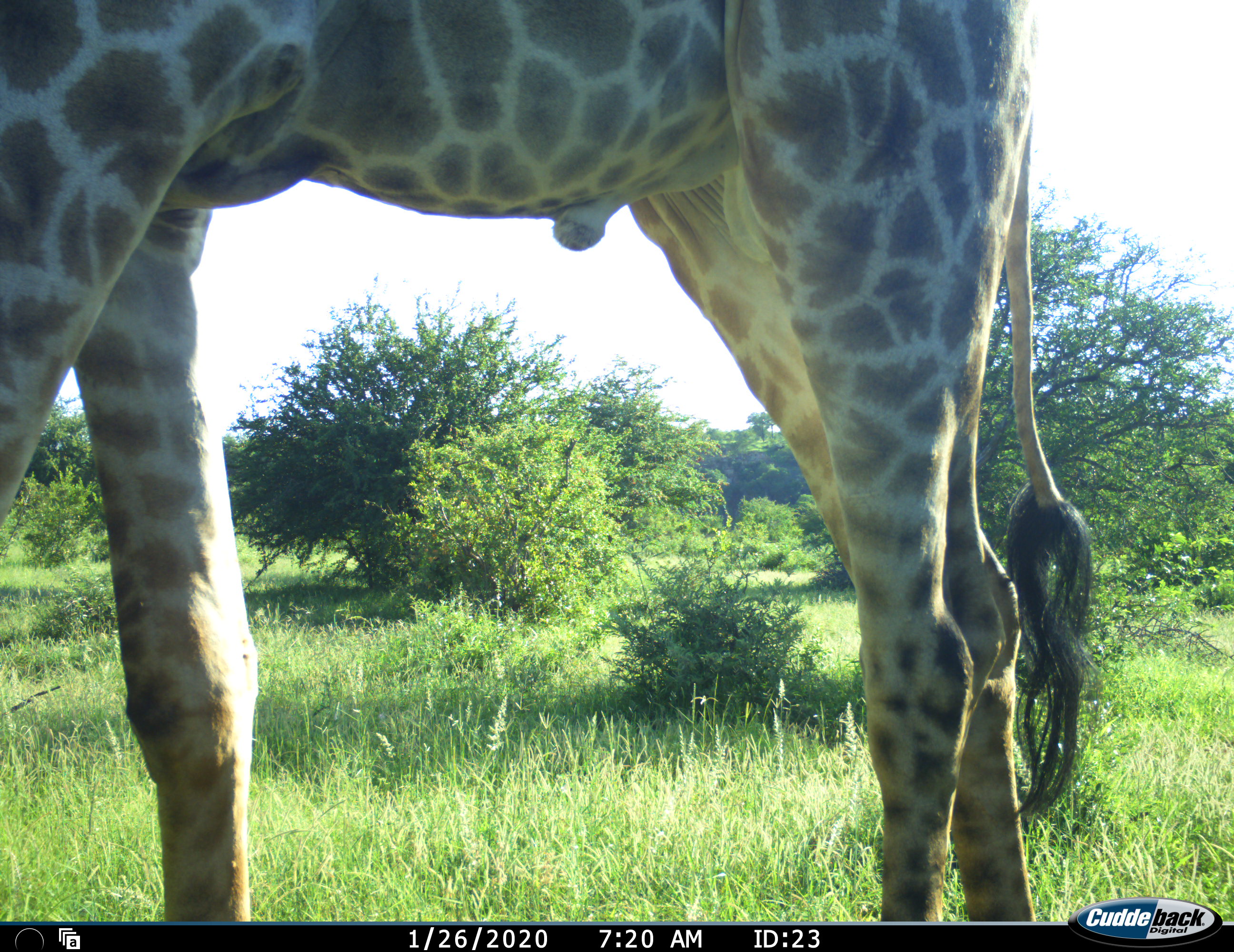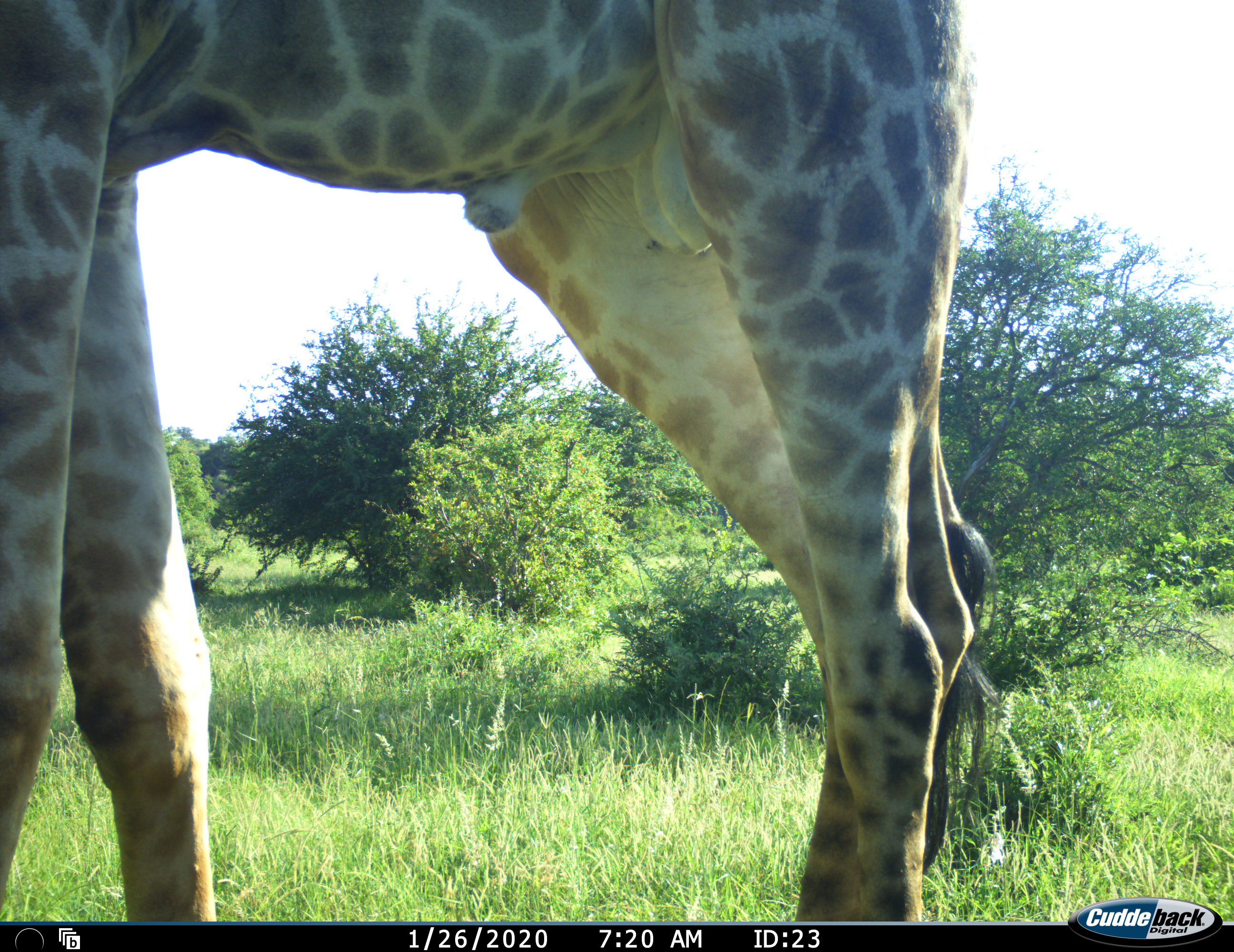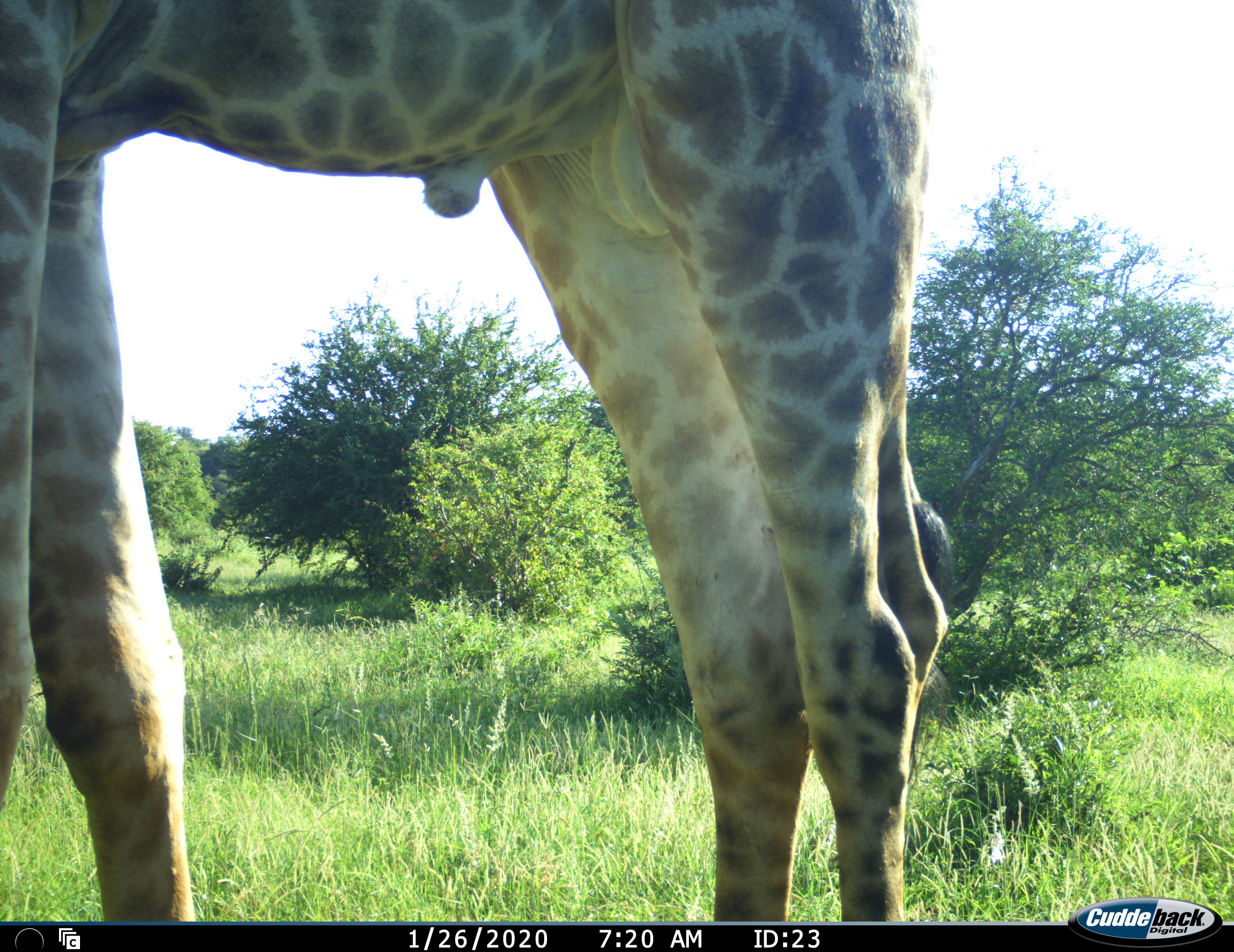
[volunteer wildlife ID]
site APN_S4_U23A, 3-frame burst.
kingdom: Animalia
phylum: Chordata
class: Mammalia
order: Artiodactyla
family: Giraffidae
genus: Giraffa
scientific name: Giraffa camelopardalis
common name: giraffe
Giraffe (Giraffa camelopardalis), count 1. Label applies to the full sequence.